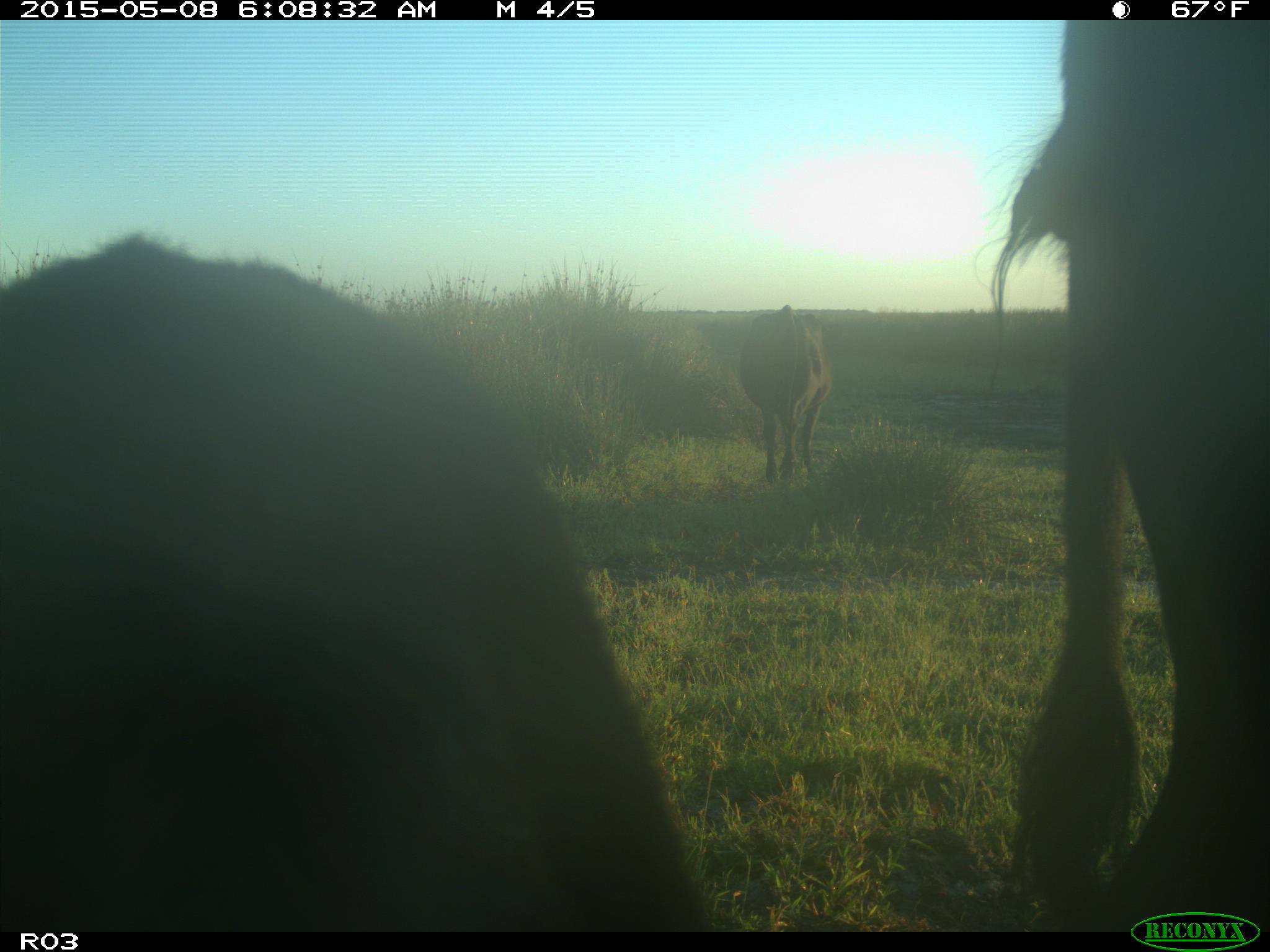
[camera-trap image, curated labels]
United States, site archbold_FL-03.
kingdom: Animalia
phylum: Chordata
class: Mammalia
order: Artiodactyla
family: Bovidae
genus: Bos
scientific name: Bos taurus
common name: domestic cow